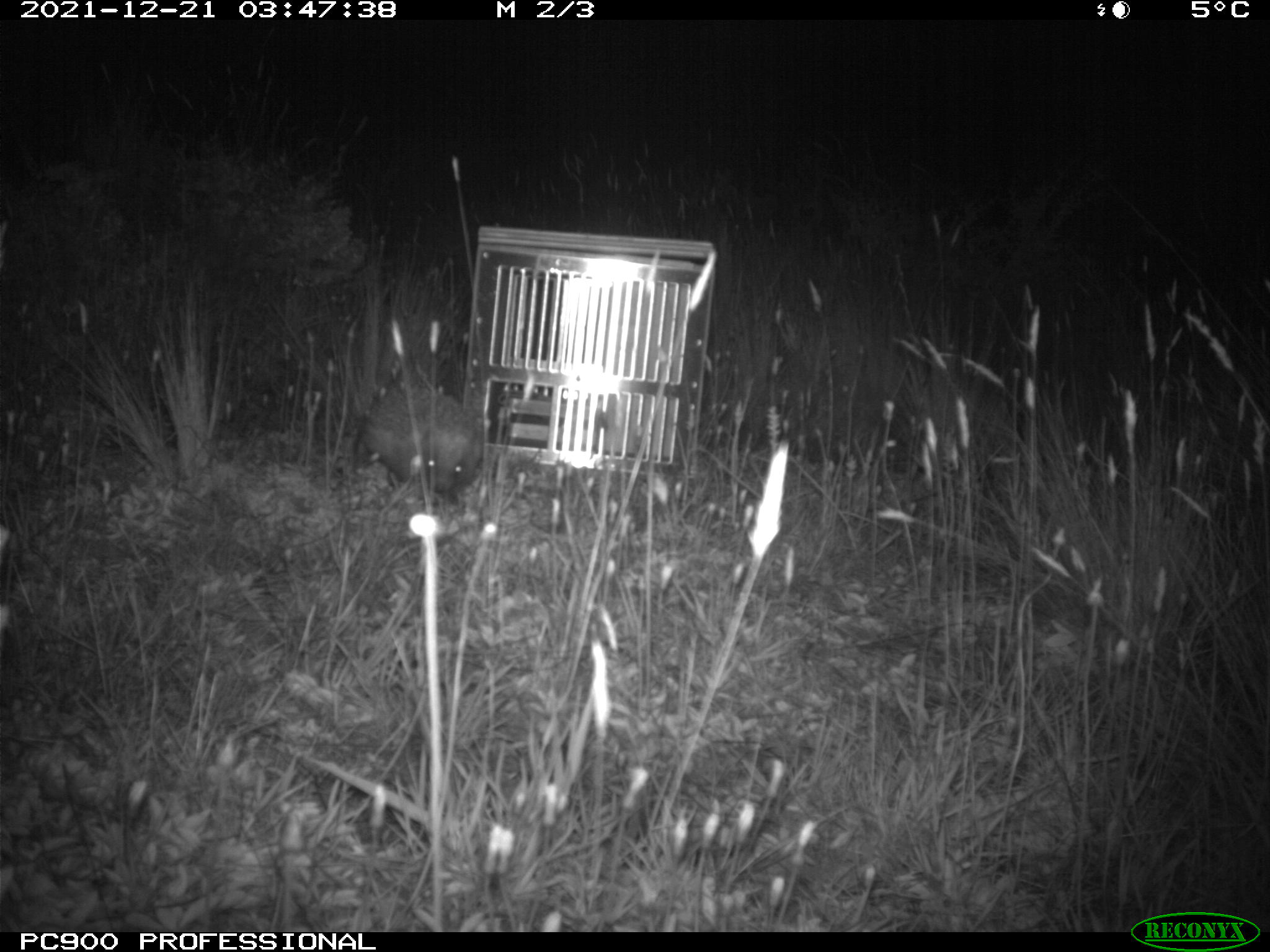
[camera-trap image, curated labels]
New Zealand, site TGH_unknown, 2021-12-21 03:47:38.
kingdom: Animalia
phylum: Chordata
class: Mammalia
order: Eulipotyphla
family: Erinaceidae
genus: Erinaceus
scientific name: Erinaceus europaeus europaeus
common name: european hedgehog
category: hedgehog